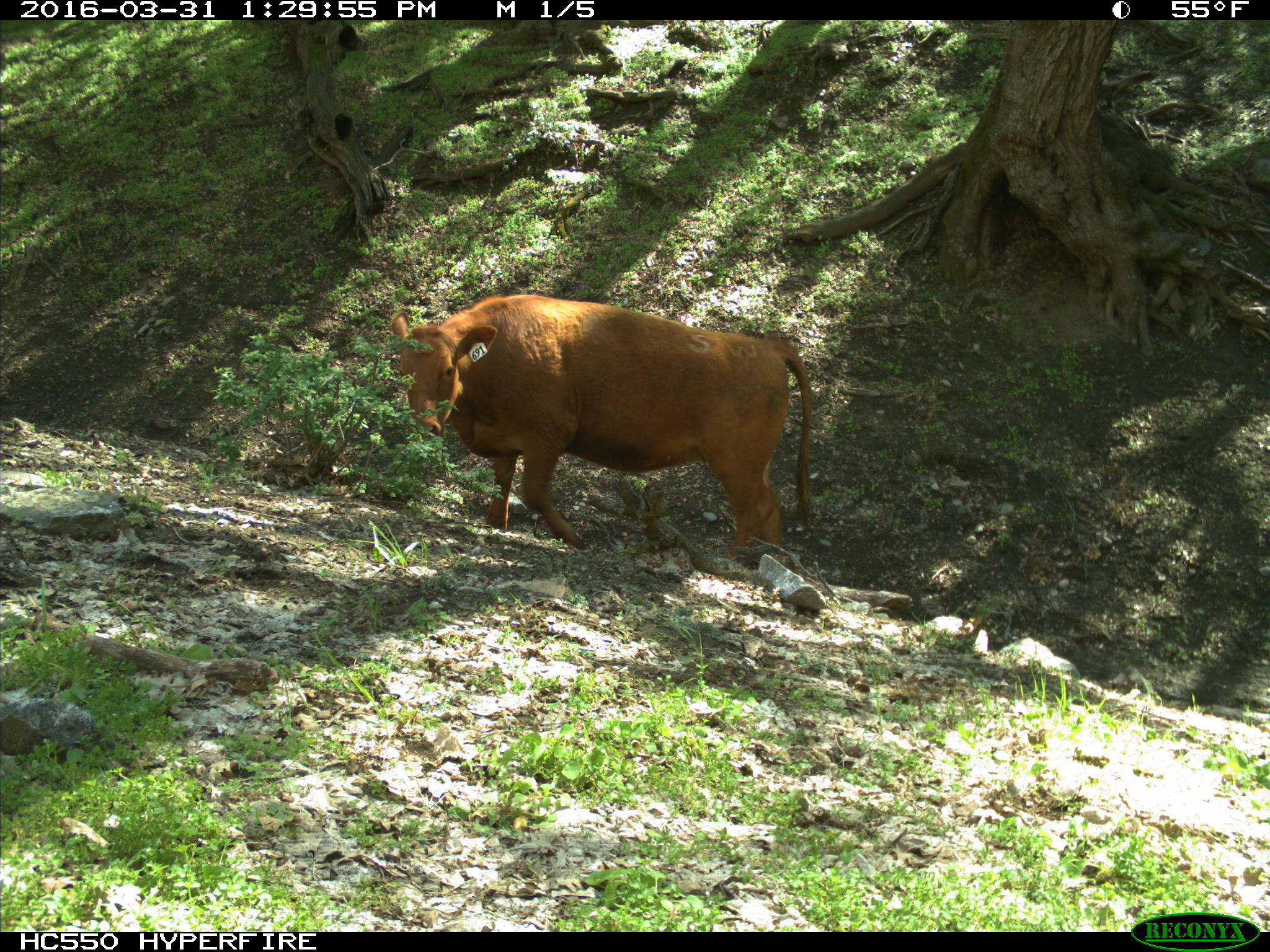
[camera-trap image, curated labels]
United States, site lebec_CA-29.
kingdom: Animalia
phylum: Chordata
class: Mammalia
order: Artiodactyla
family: Bovidae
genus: Bos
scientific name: Bos taurus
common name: domestic cow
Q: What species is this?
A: Bos taurus (domestic cow).